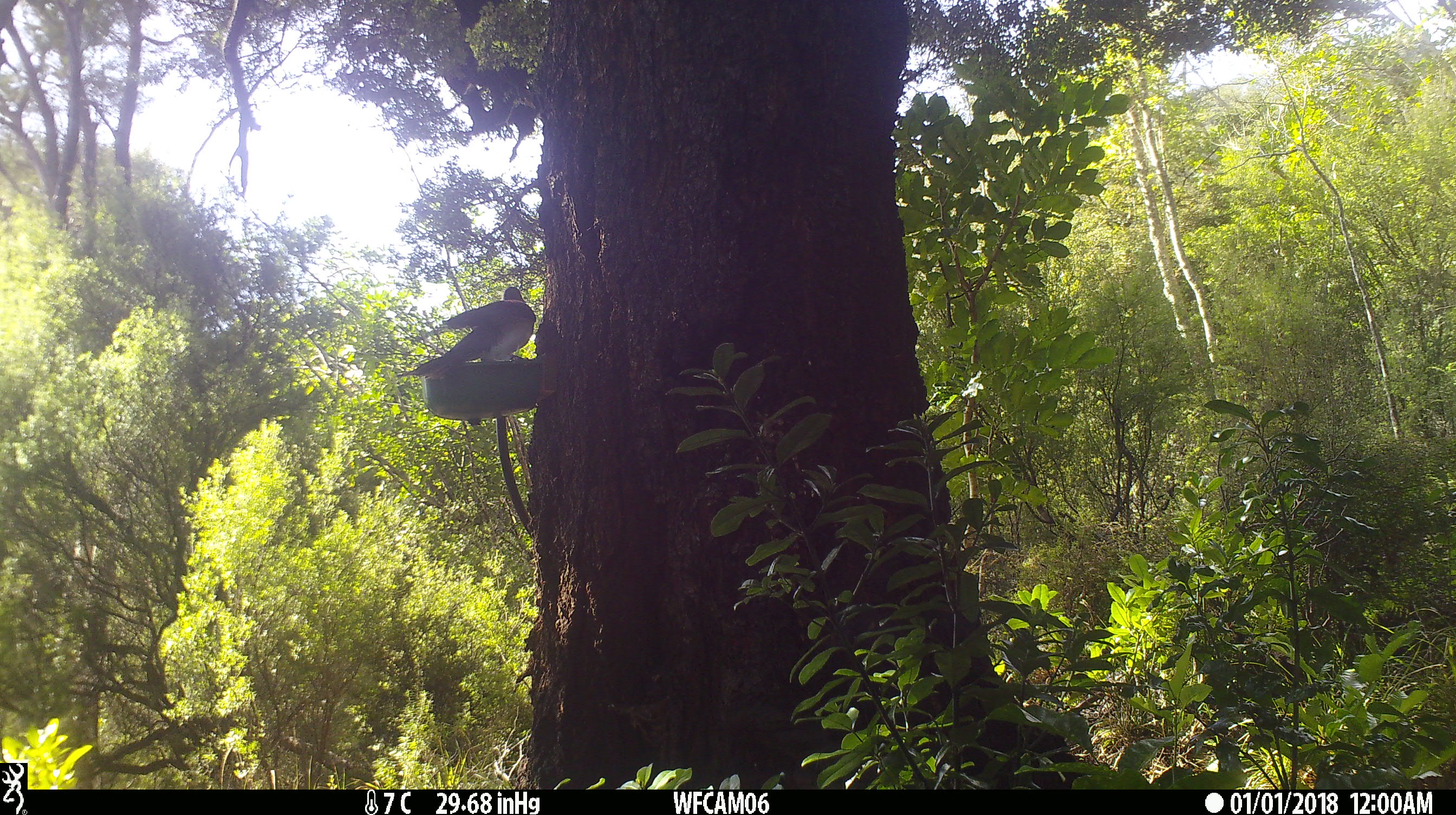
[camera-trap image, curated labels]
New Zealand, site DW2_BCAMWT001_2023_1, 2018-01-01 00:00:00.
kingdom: Animalia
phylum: Chordata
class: Aves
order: Columbiformes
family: Columbidae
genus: Hemiphaga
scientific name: Hemiphaga novaeseelandiae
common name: new zealand pigeon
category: kereru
Kereru (new zealand pigeon) (Hemiphaga novaeseelandiae).